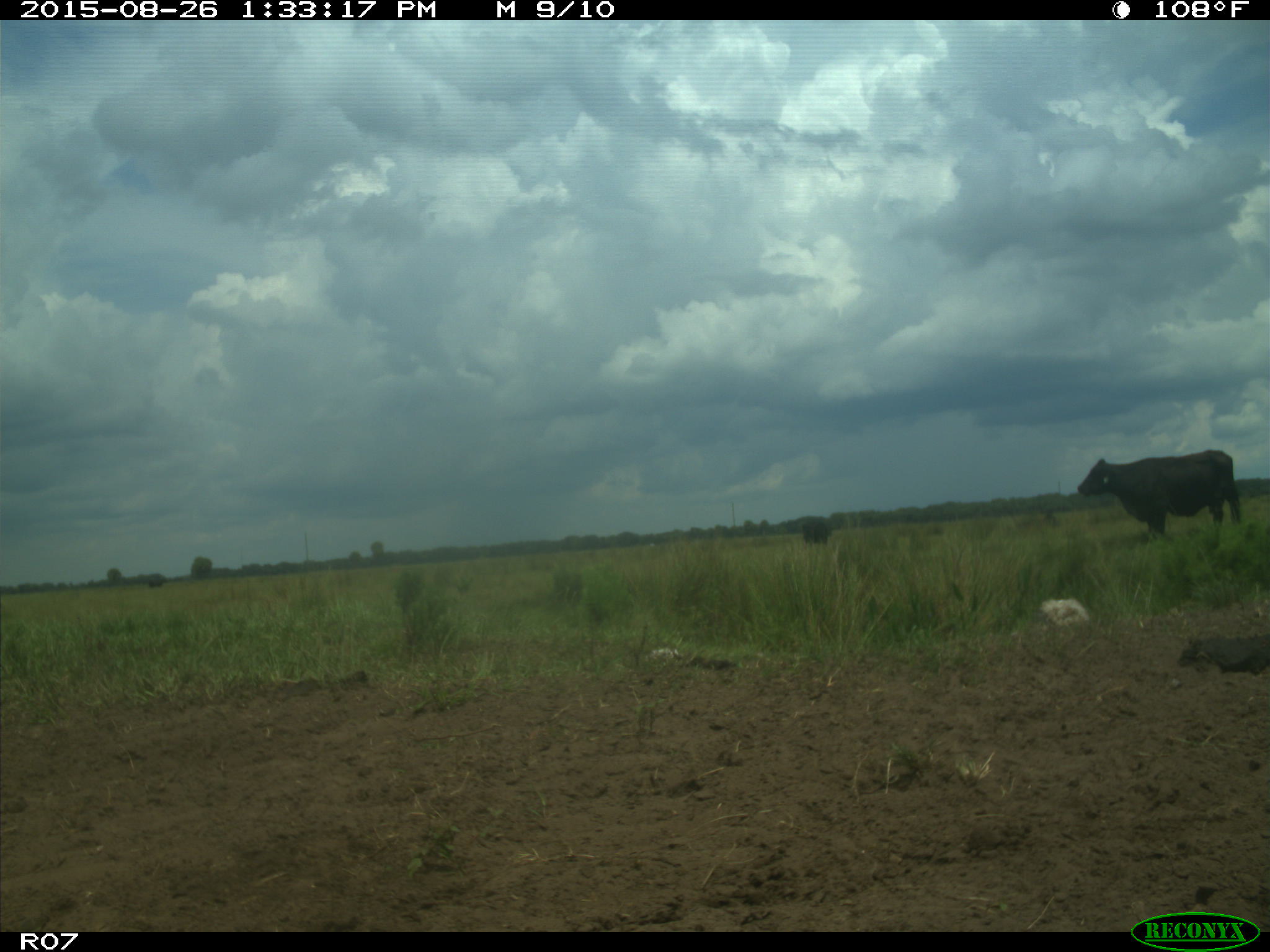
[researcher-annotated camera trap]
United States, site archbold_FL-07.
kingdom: Animalia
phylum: Chordata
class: Mammalia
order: Artiodactyla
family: Bovidae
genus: Bos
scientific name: Bos taurus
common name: domestic cow